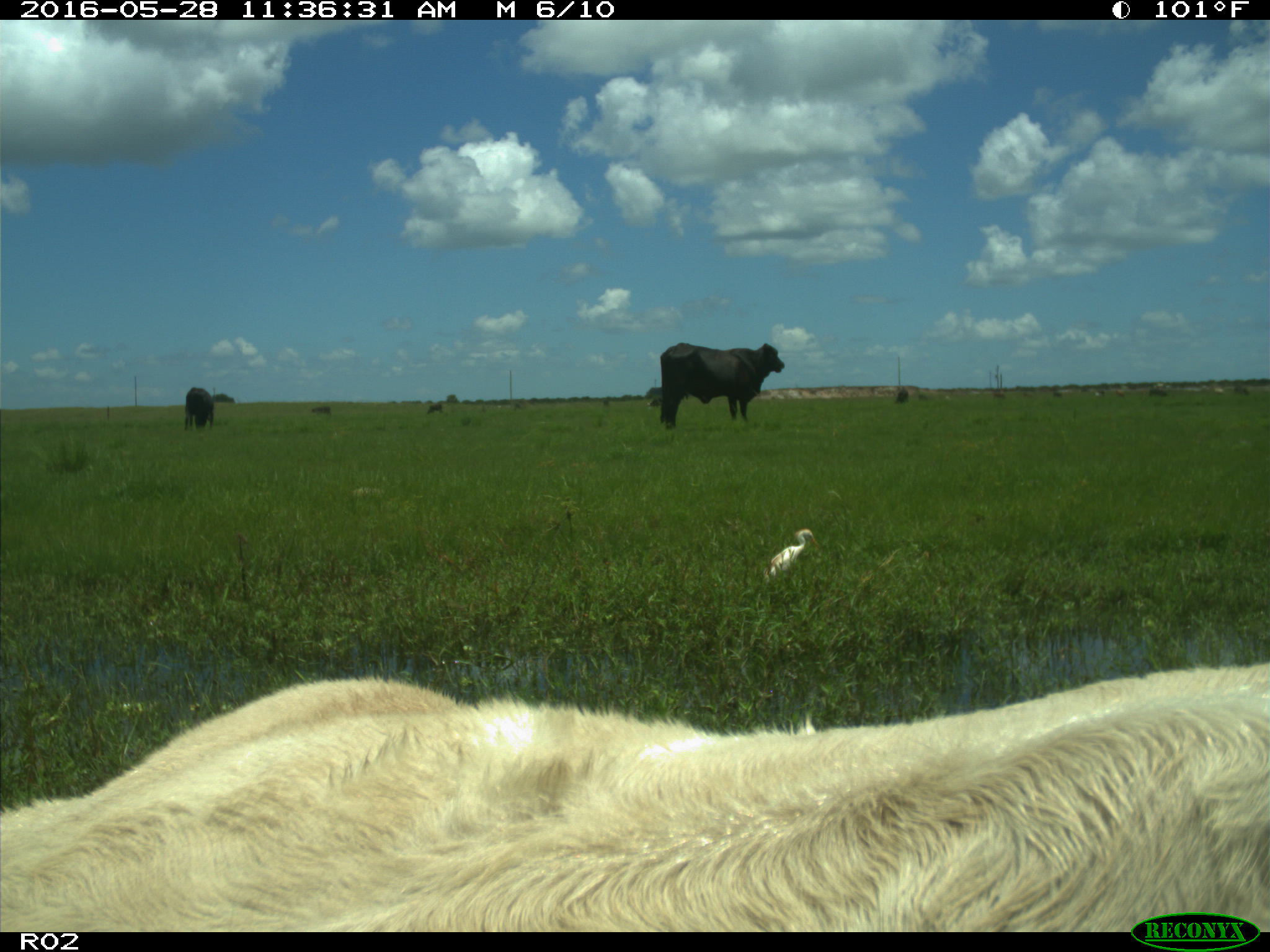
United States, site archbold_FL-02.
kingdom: Animalia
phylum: Chordata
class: Mammalia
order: Artiodactyla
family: Bovidae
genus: Bos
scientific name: Bos taurus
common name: domestic cow